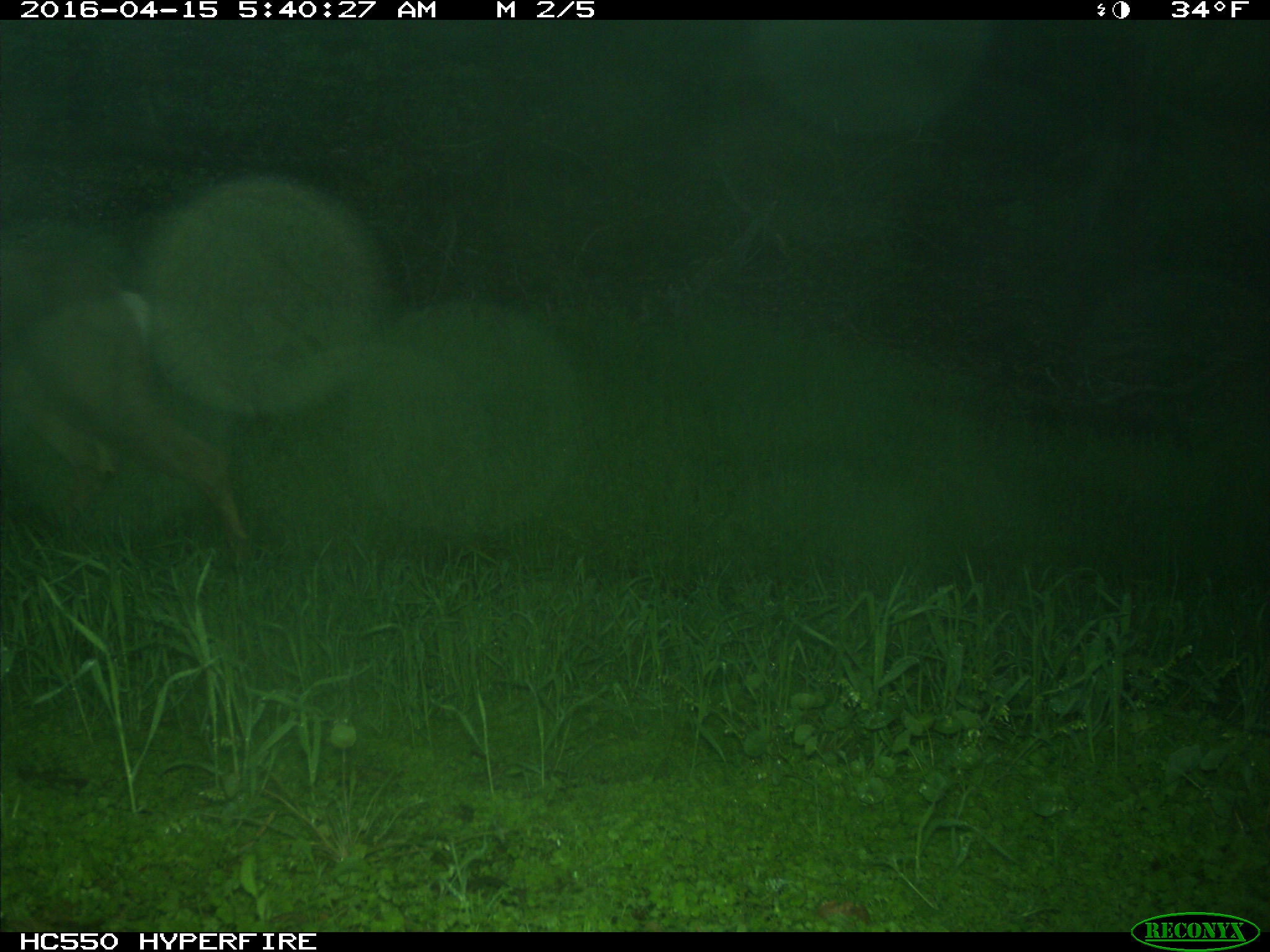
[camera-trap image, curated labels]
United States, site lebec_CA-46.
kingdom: Animalia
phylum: Chordata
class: Mammalia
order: Artiodactyla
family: Cervidae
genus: Odocoileus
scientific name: Odocoileus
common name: deer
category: unidentified deer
Unidentified deer (deer) (Odocoileus).